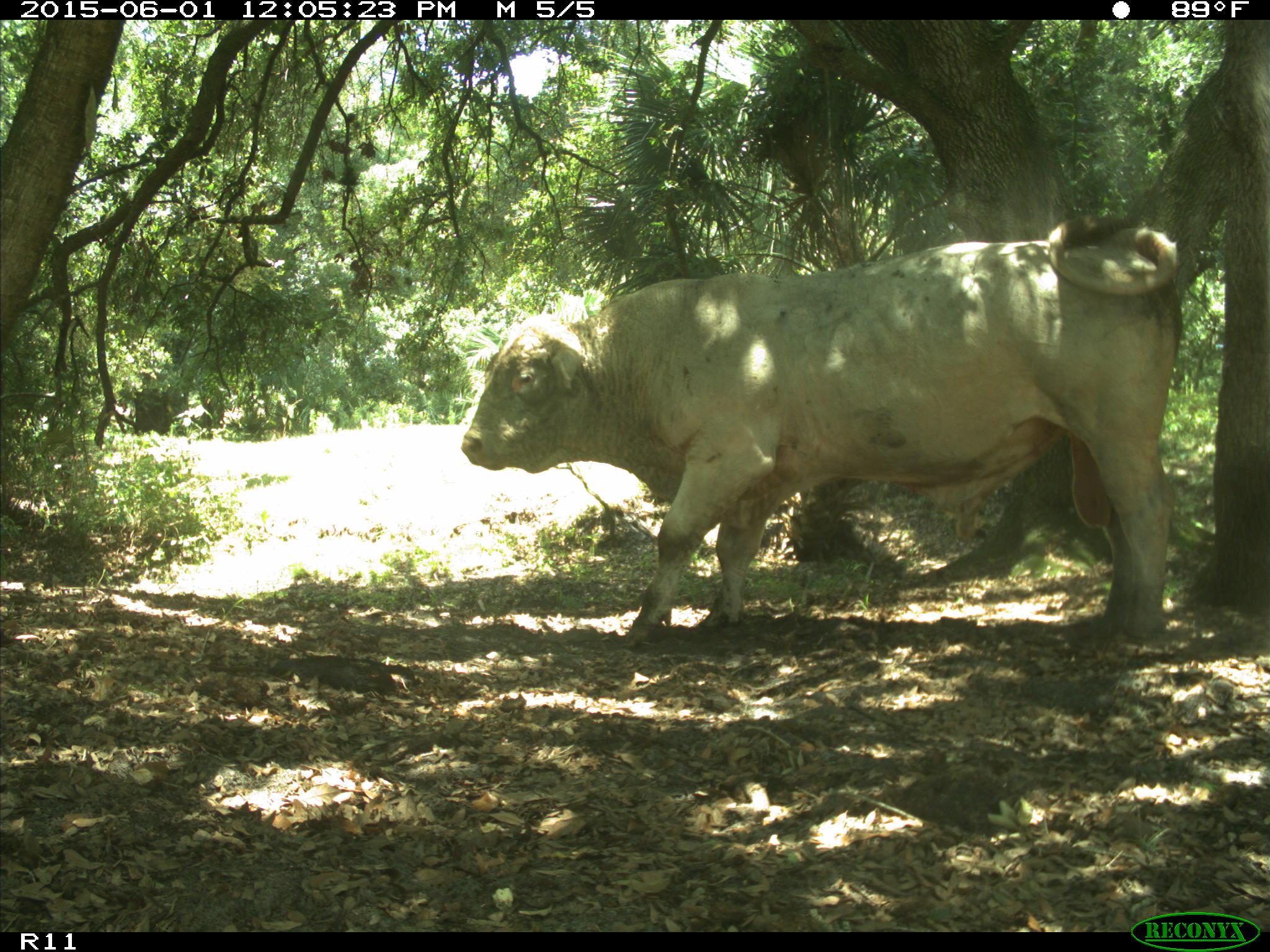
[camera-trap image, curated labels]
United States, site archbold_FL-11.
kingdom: Animalia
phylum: Chordata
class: Mammalia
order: Artiodactyla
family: Bovidae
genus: Bos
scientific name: Bos taurus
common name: domestic cow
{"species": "Bos taurus (domestic cow)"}